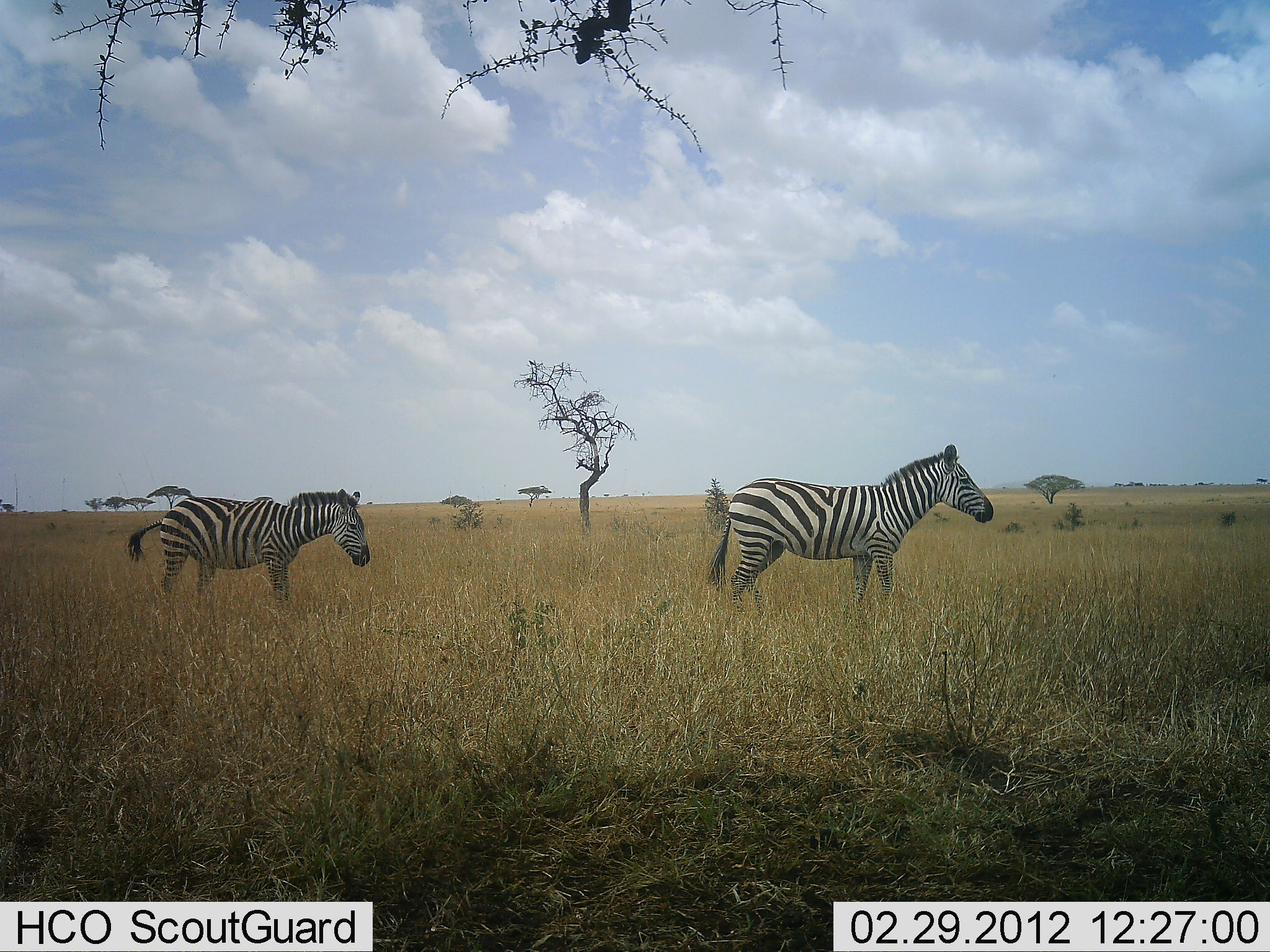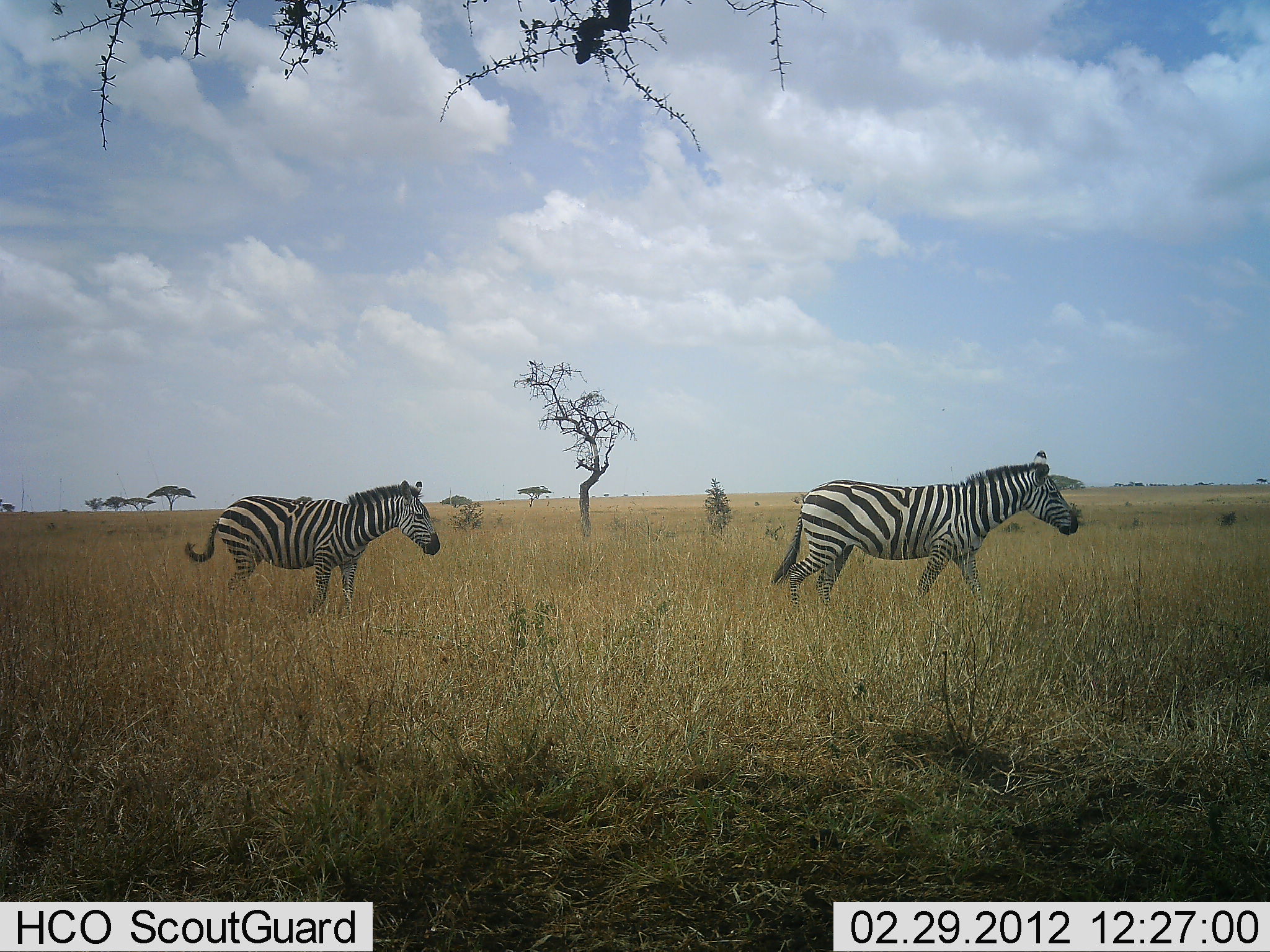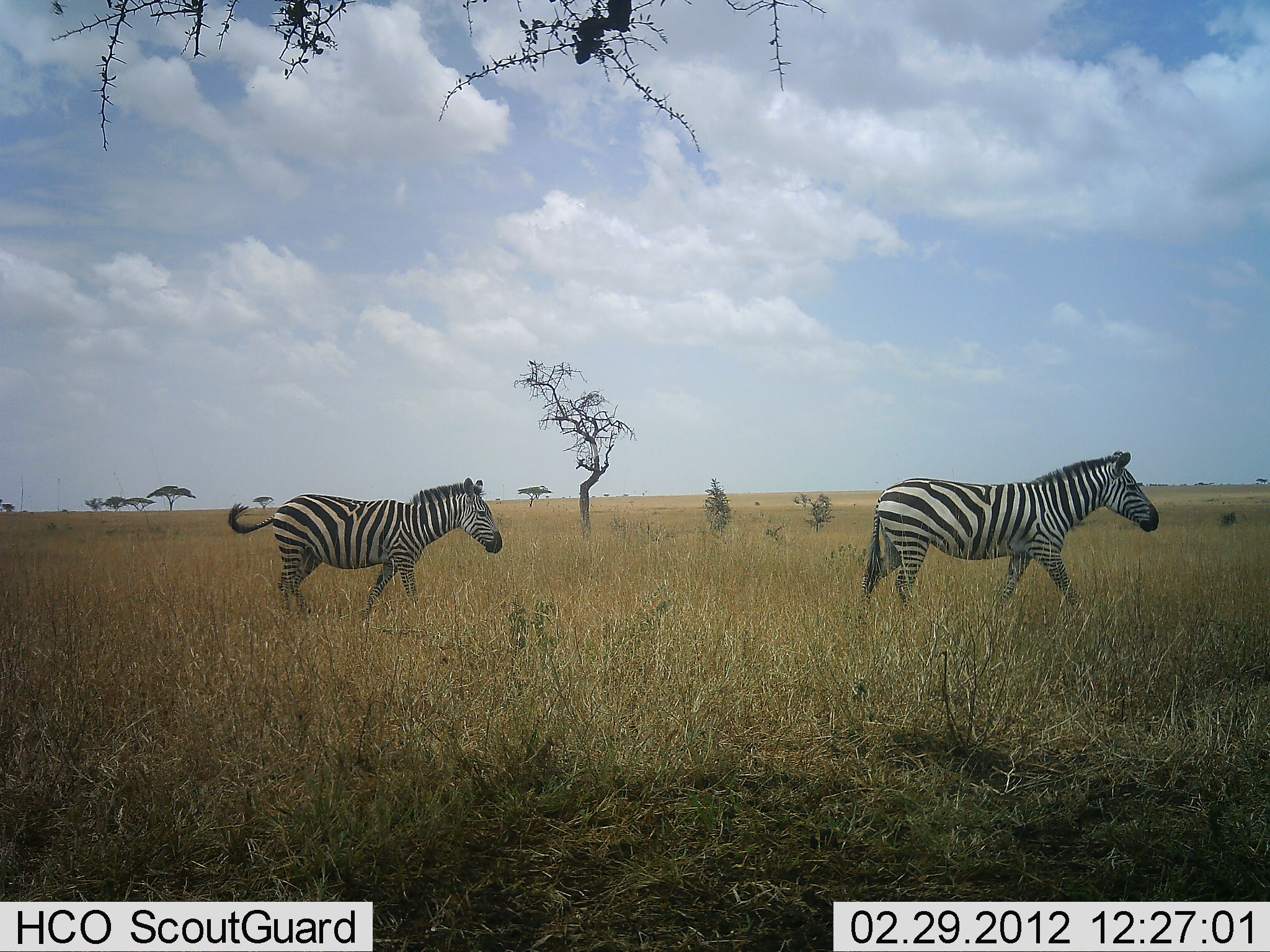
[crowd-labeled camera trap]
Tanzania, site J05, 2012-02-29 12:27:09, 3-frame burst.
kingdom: Animalia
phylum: Chordata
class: Mammalia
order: Perissodactyla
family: Equidae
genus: Equus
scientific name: Equus quagga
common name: plains zebra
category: zebra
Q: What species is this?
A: Zebra (plains zebra) (Equus quagga).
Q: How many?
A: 2.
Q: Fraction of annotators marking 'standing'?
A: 3%.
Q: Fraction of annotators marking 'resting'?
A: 0%.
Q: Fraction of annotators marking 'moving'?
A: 93%.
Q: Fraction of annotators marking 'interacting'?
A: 3%.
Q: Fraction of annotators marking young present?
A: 0%.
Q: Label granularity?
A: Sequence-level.